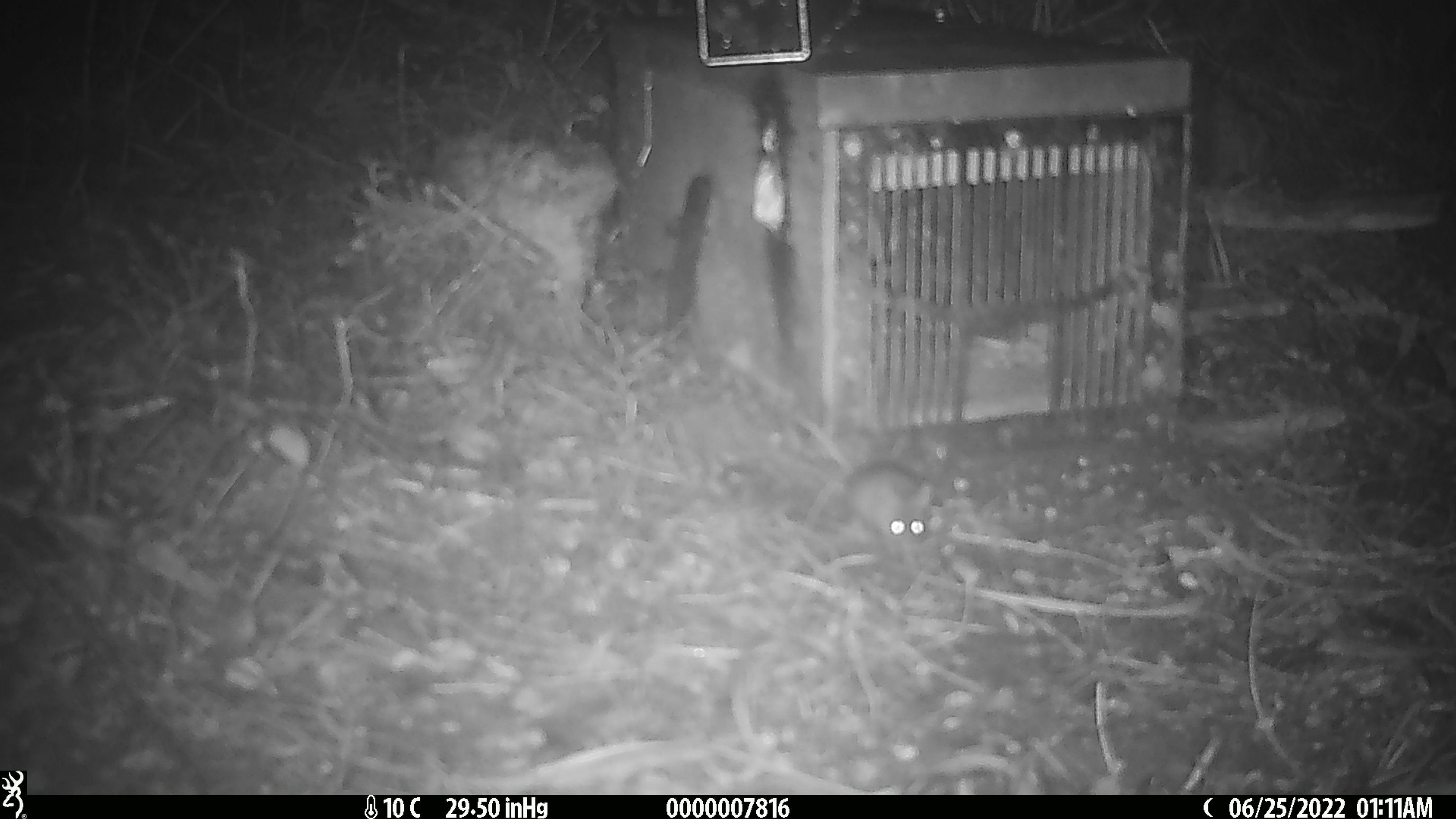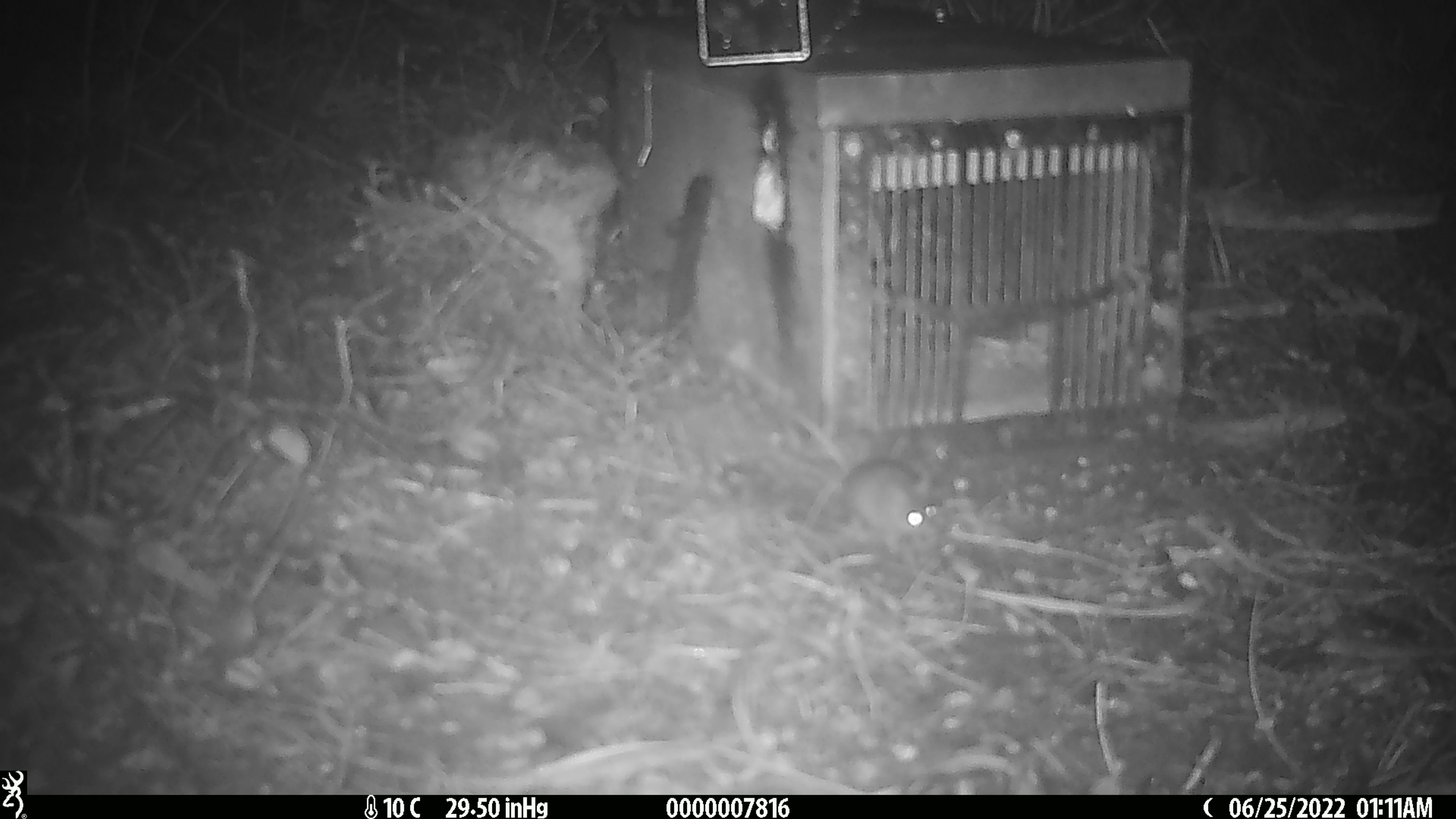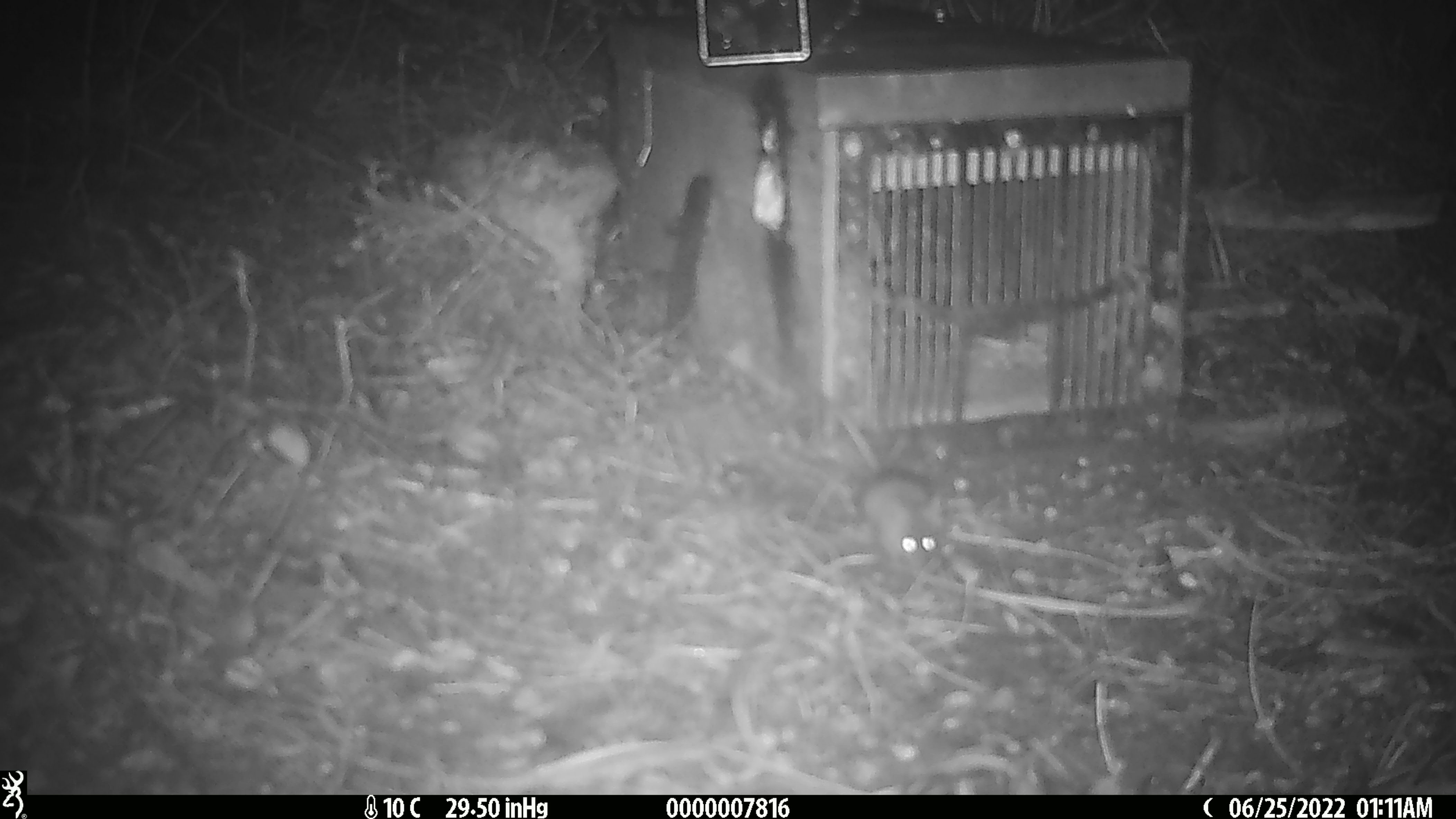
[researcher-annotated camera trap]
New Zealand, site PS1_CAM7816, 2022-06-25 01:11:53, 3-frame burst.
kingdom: Animalia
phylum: Chordata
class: Mammalia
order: Rodentia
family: Muridae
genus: Mus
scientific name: Mus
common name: mouse